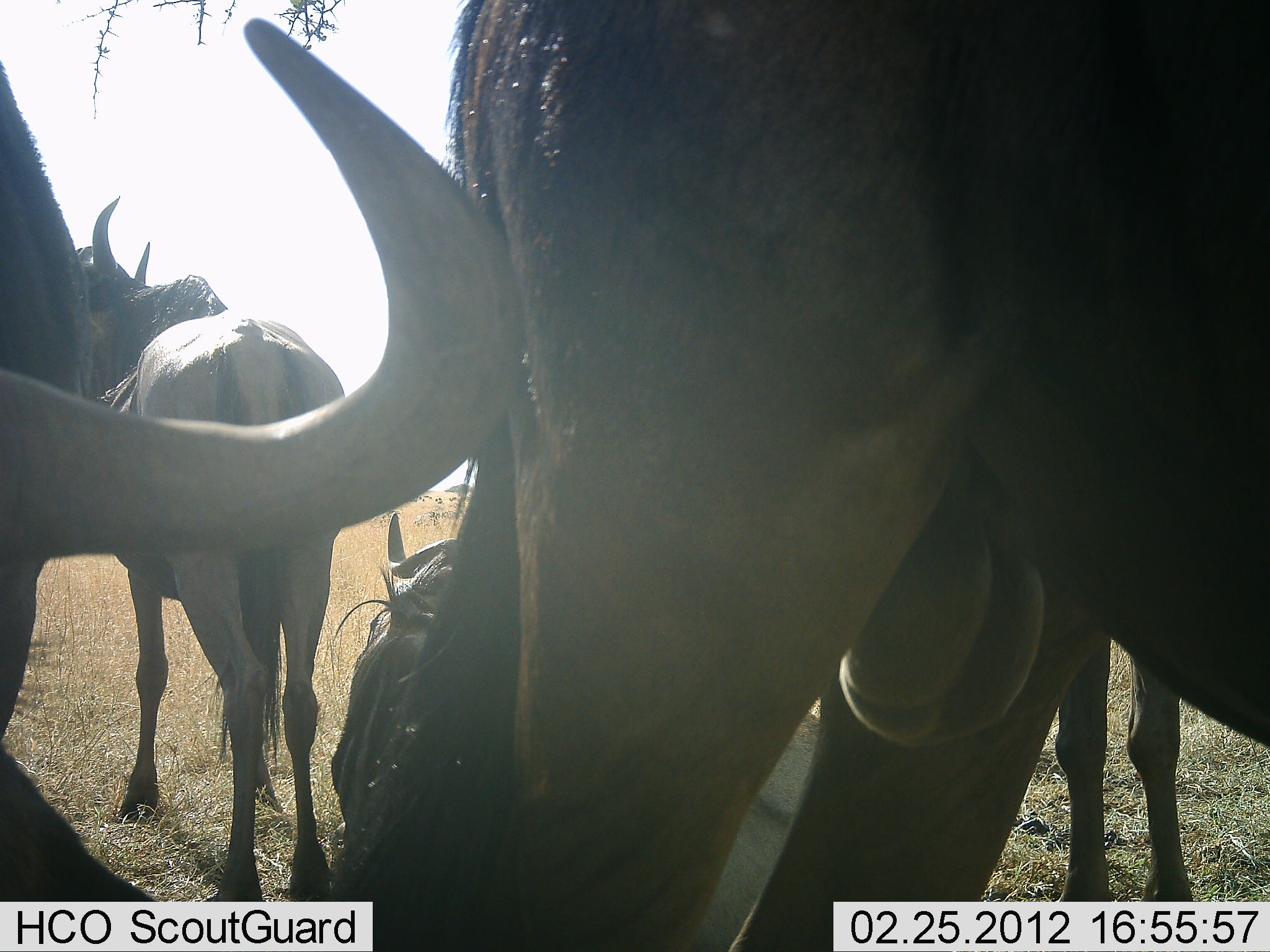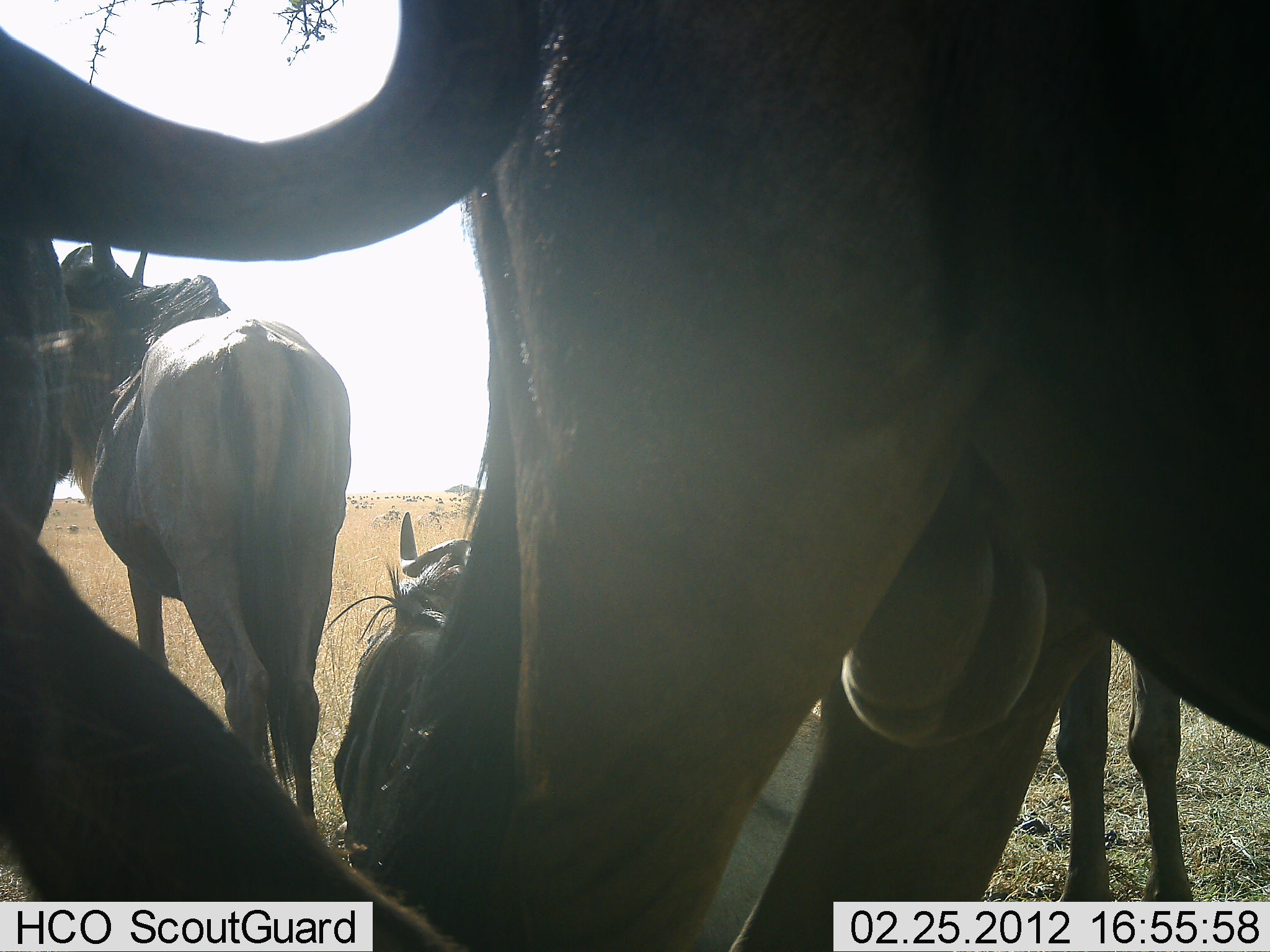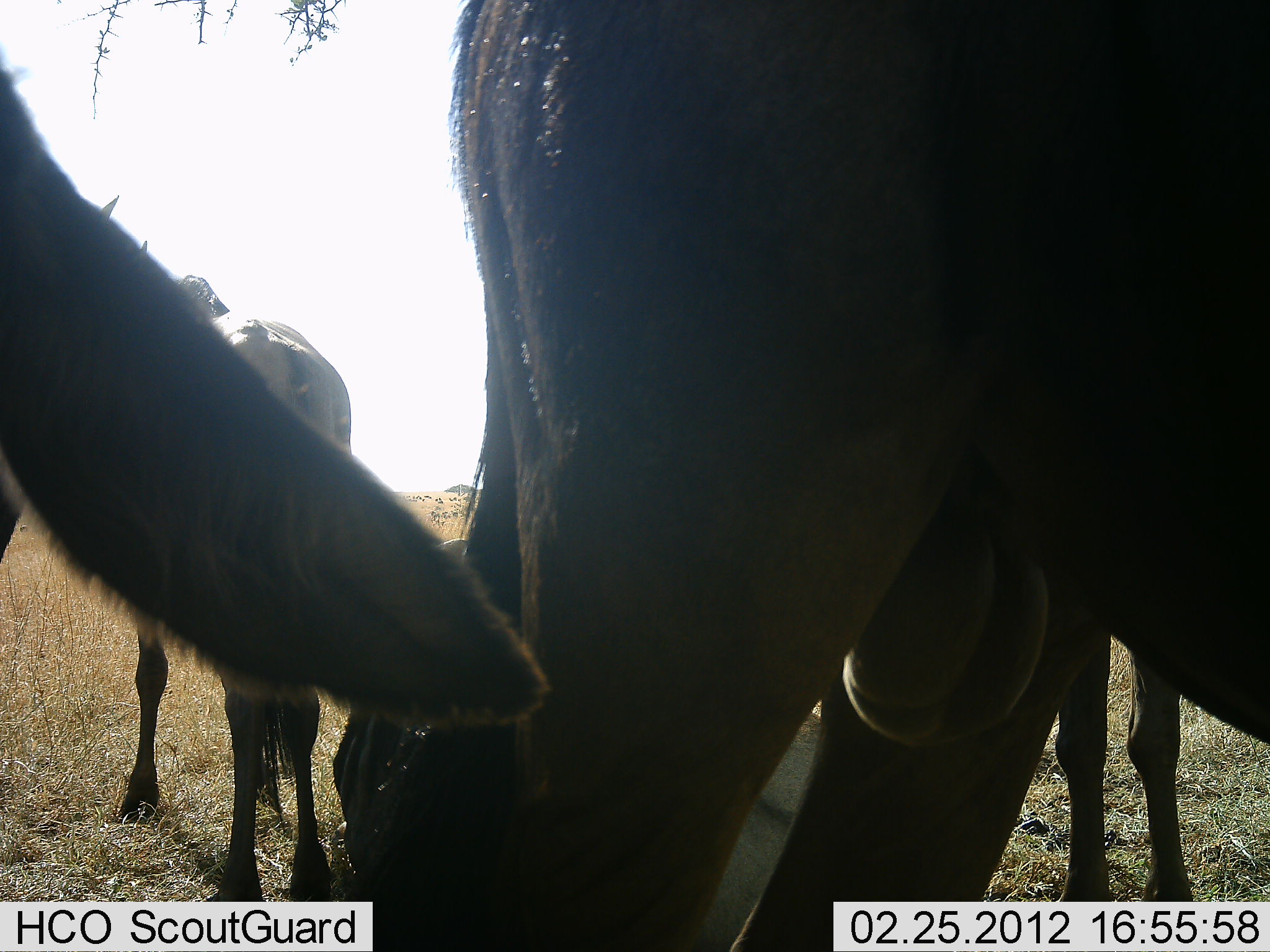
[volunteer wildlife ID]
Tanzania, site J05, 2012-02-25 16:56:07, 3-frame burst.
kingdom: Animalia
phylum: Chordata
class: Mammalia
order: Artiodactyla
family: Bovidae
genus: Connochaetes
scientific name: Connochaetes taurinus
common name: blue wildebeest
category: wildebeest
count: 5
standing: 82%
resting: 79%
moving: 0%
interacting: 0%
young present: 4%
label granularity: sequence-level